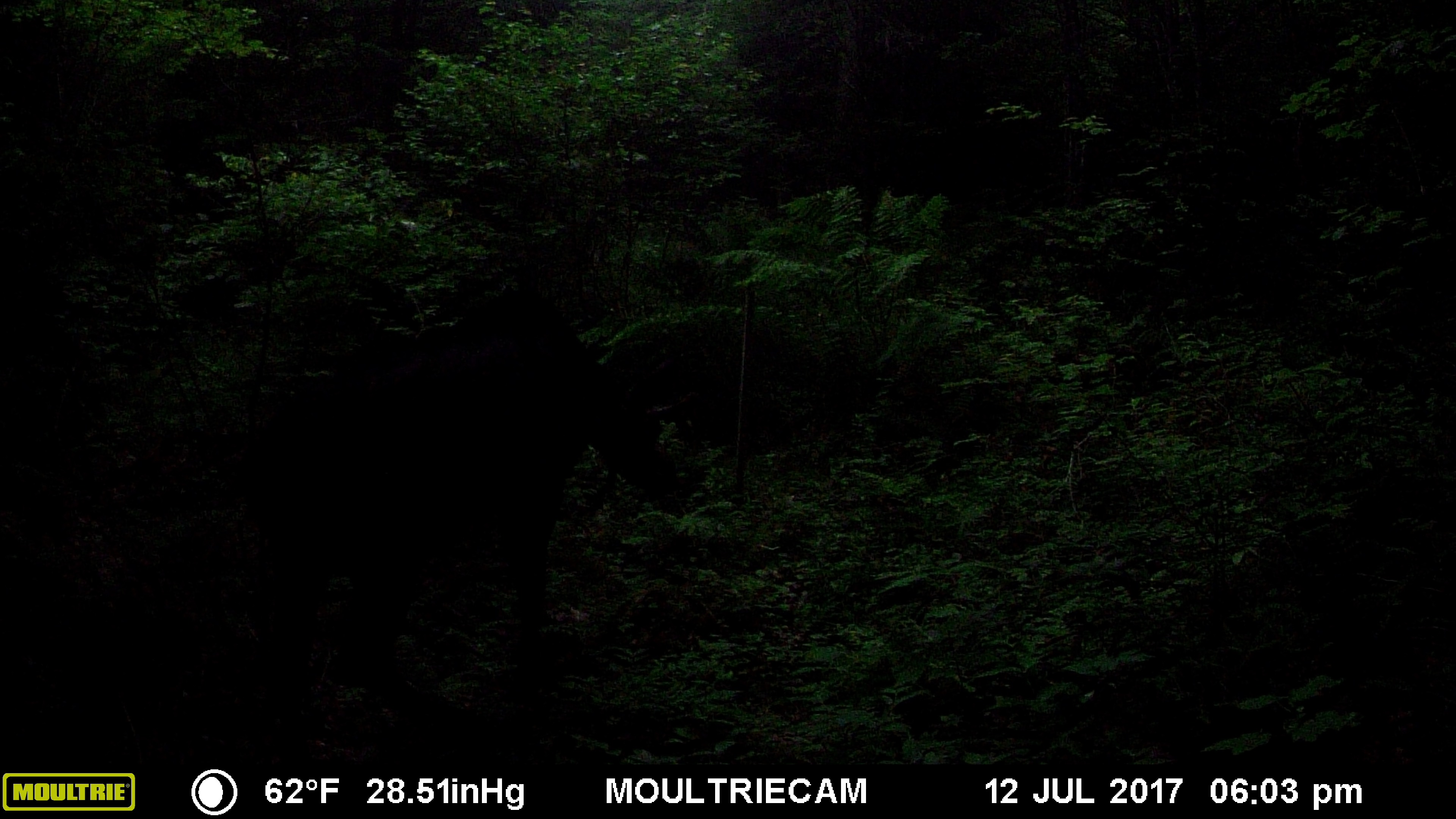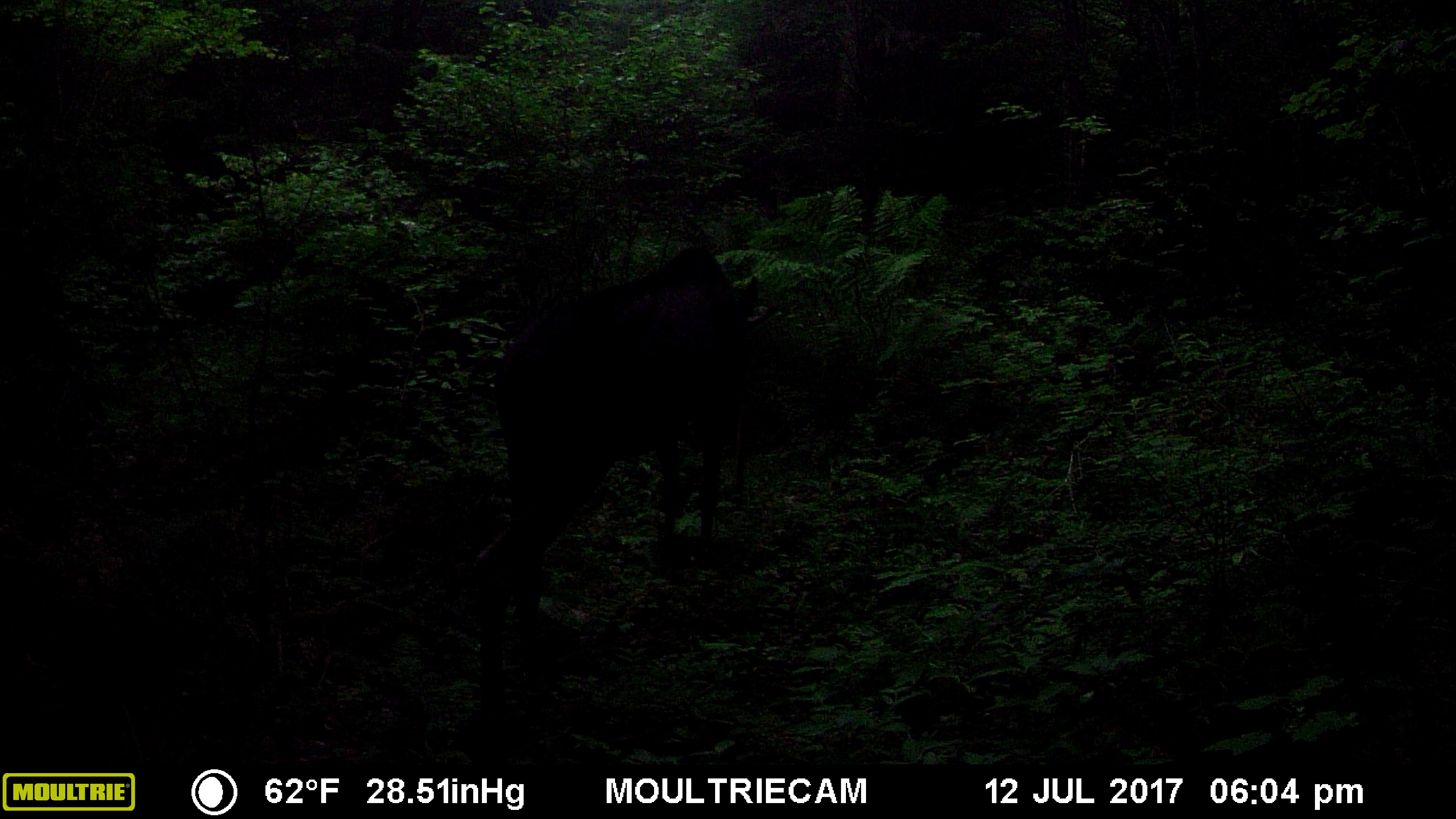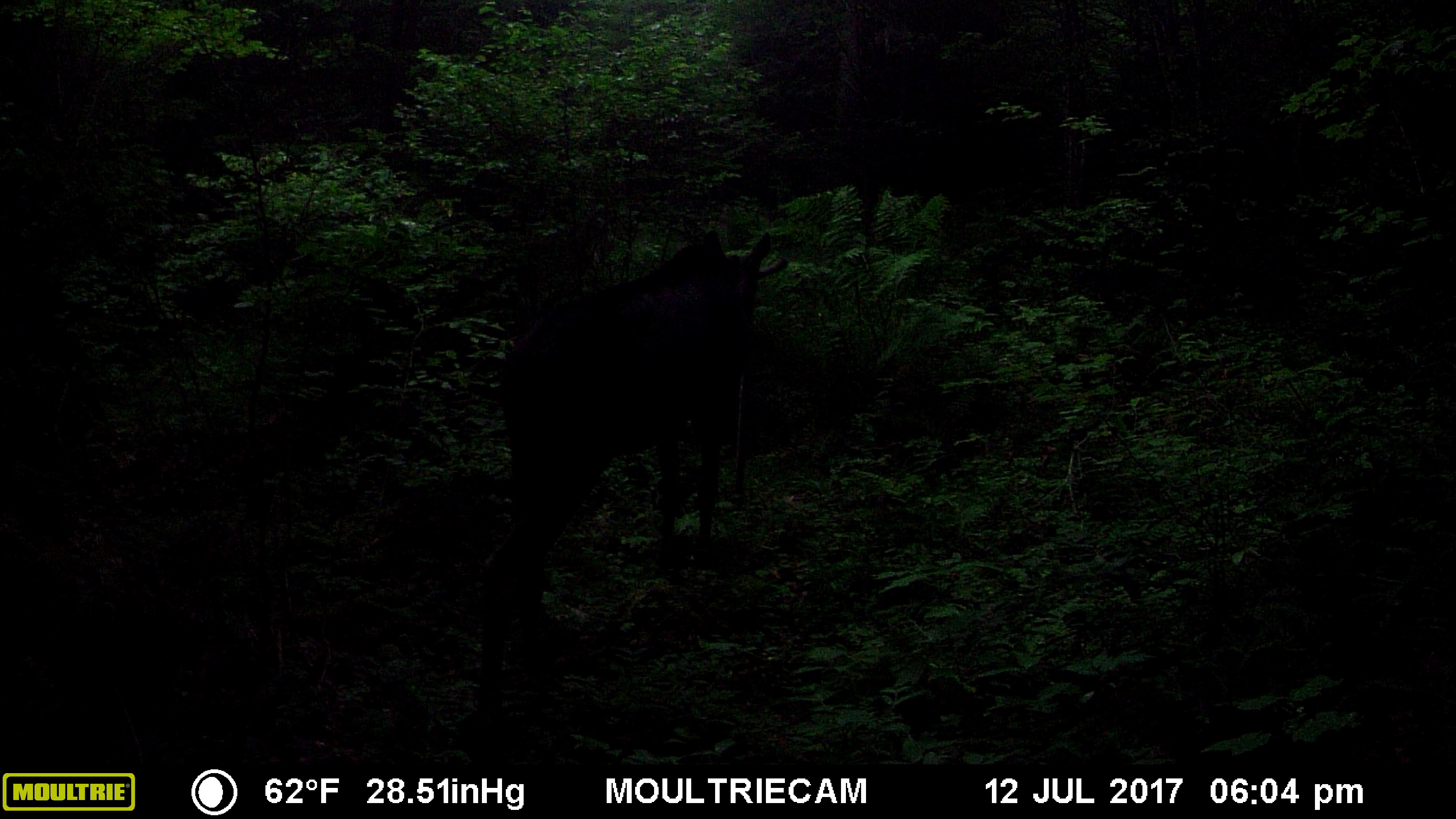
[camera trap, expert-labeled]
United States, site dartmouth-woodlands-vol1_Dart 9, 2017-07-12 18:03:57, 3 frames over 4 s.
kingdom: Animalia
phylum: Chordata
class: Mammalia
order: Artiodactyla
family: Cervidae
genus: Alces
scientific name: Alces alces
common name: moose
Moose (Alces alces).